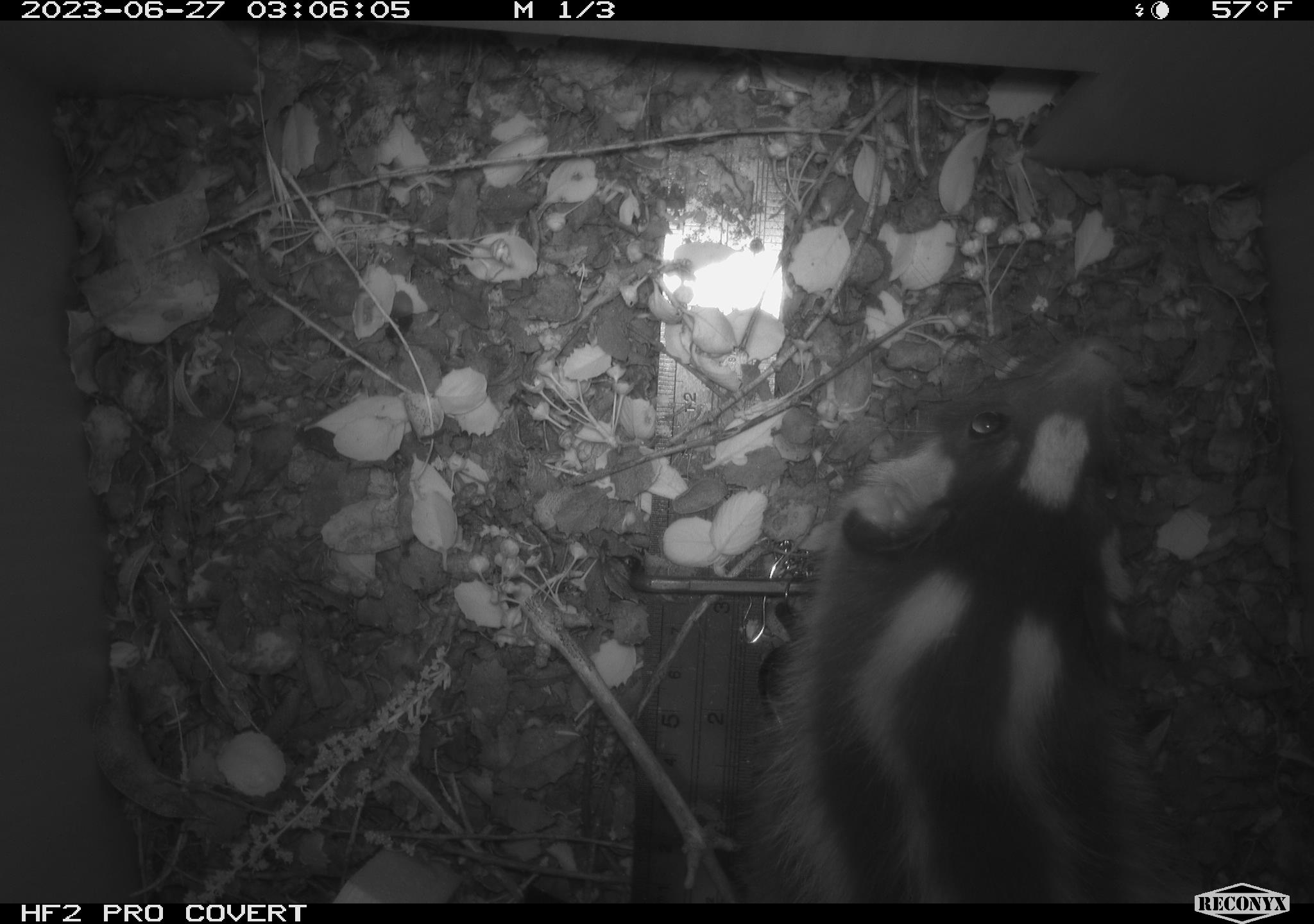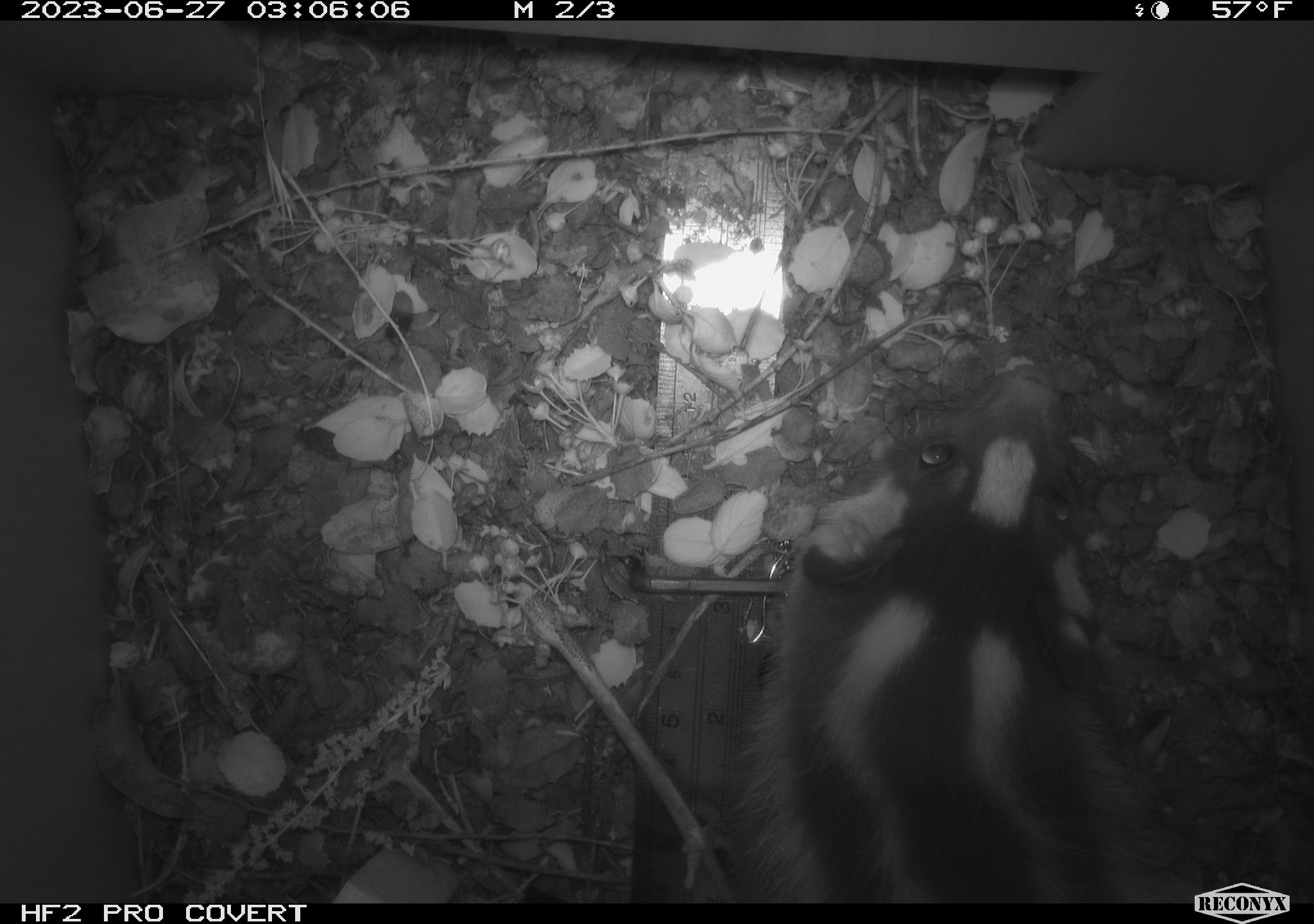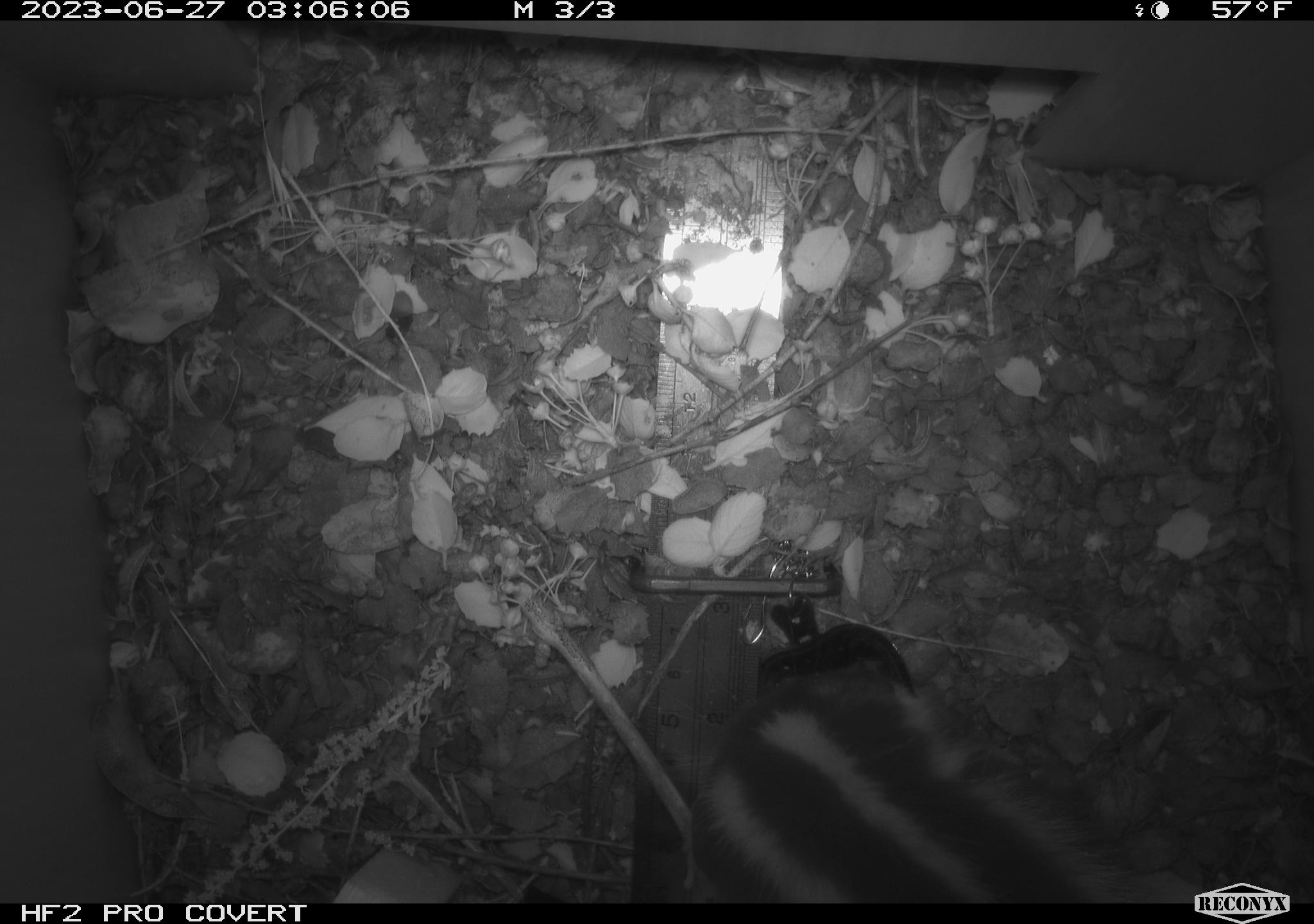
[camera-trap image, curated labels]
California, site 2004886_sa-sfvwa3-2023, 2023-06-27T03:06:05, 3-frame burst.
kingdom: Animalia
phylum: Chordata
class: Mammalia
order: Carnivora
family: Mephitidae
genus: Spilogale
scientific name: Spilogale gracilis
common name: western spotted skunk